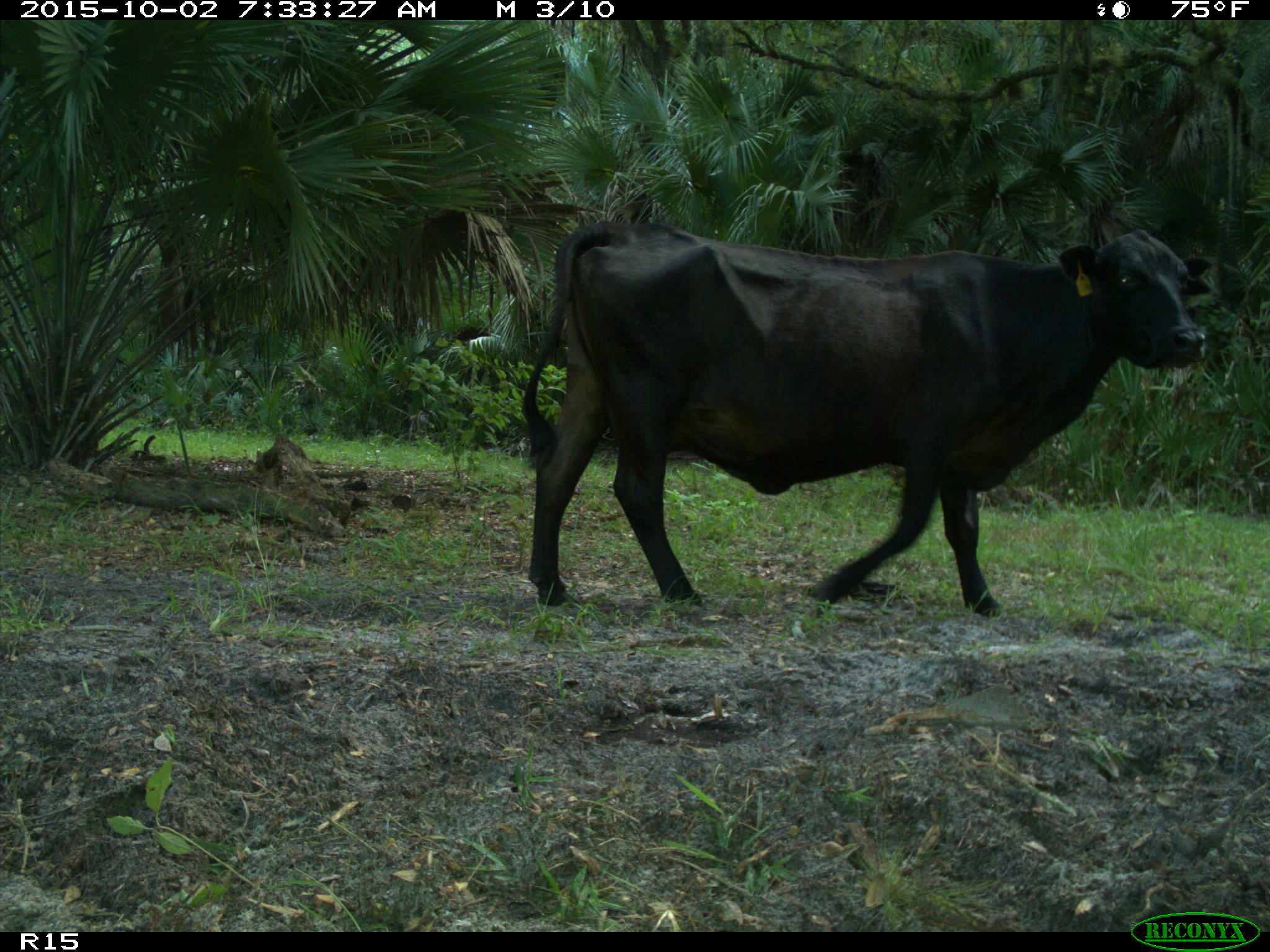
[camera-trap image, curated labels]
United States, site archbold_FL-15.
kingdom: Animalia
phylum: Chordata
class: Mammalia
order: Artiodactyla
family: Bovidae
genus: Bos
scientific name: Bos taurus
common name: domestic cow